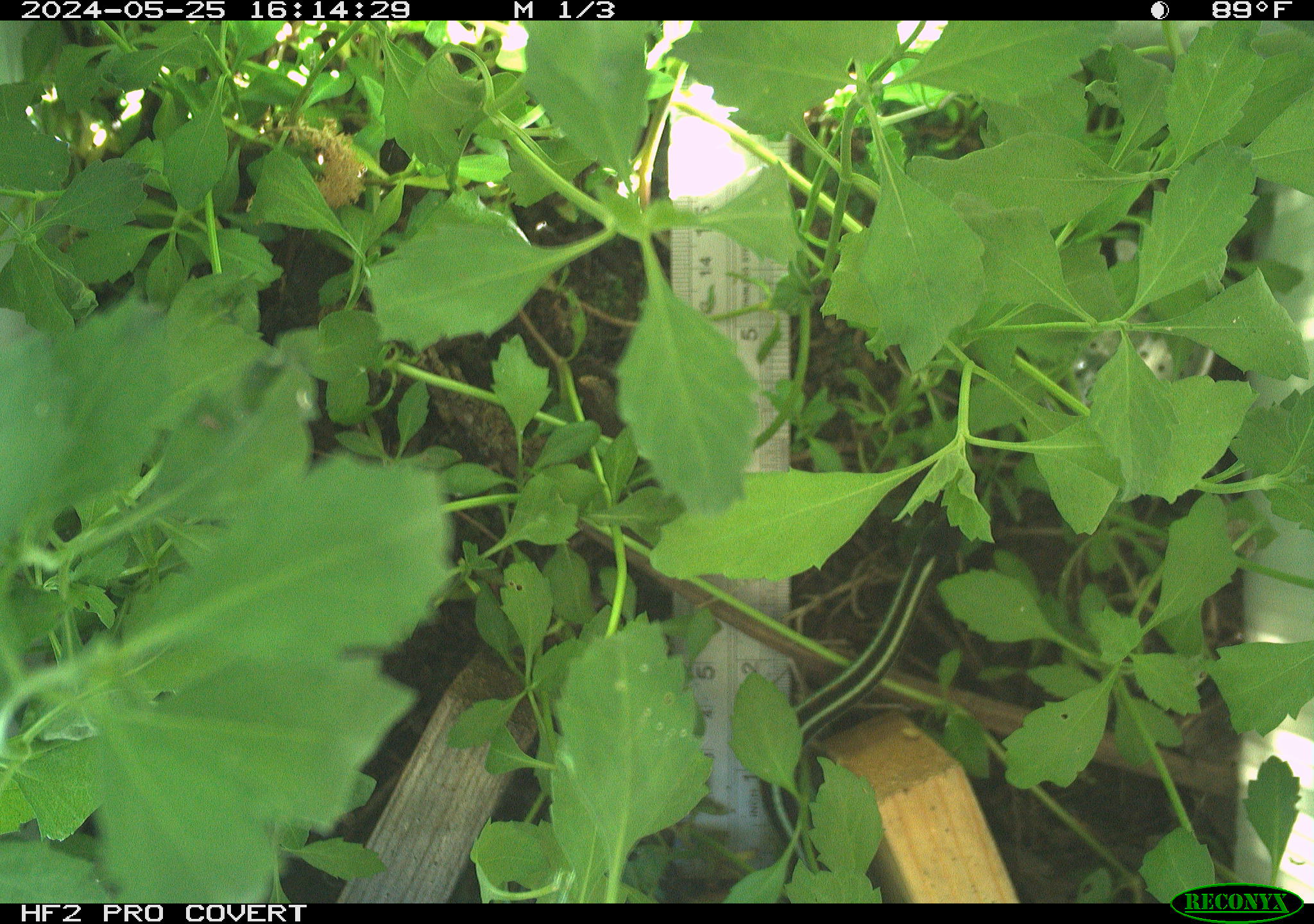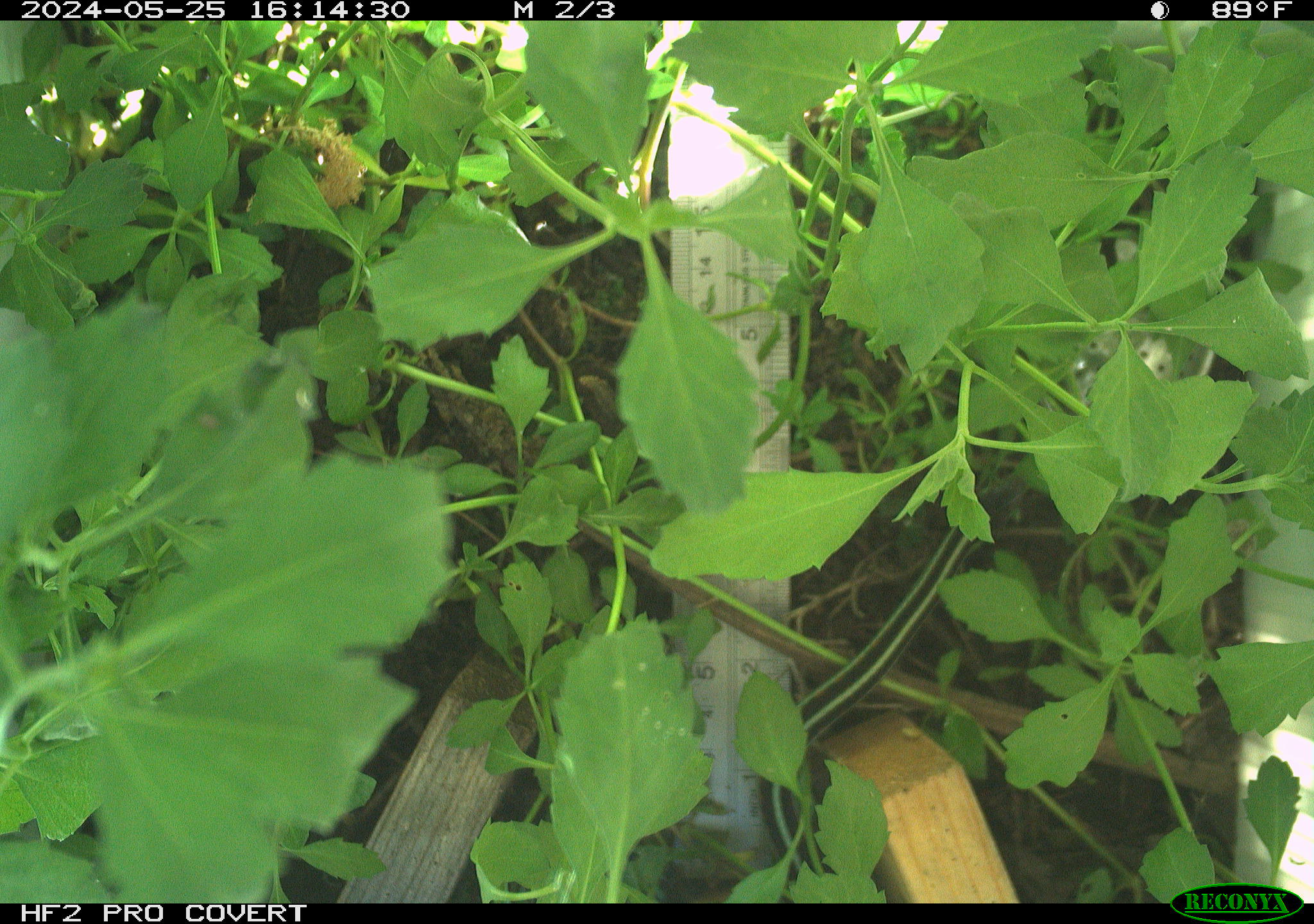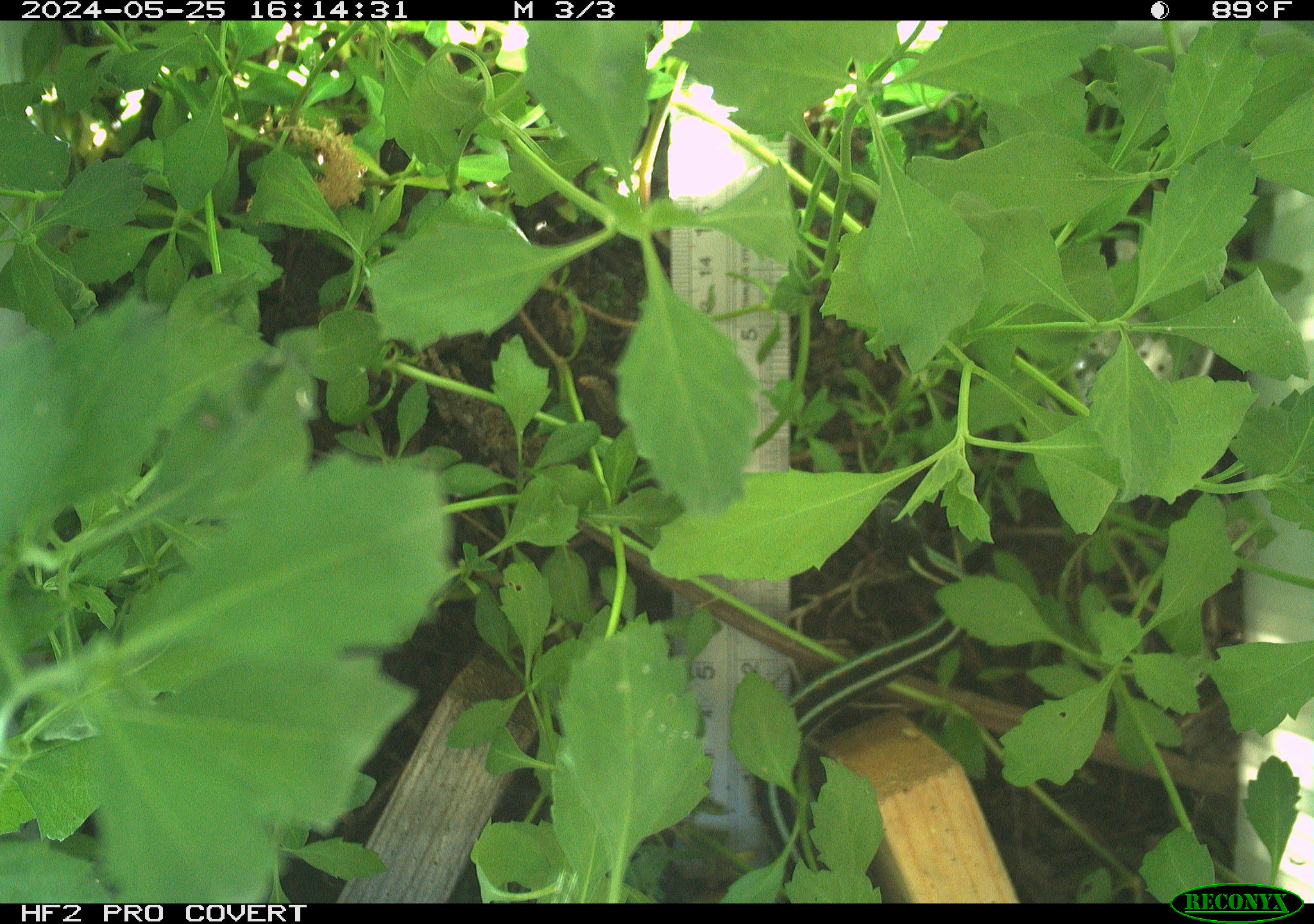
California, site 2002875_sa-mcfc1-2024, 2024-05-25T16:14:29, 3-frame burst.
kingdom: Animalia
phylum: Chordata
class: Reptilia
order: Squamata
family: Colubridae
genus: Thamnophis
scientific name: Thamnophis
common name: american gartersnakes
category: thamnophis species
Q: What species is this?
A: Thamnophis species (american gartersnakes) (Thamnophis).